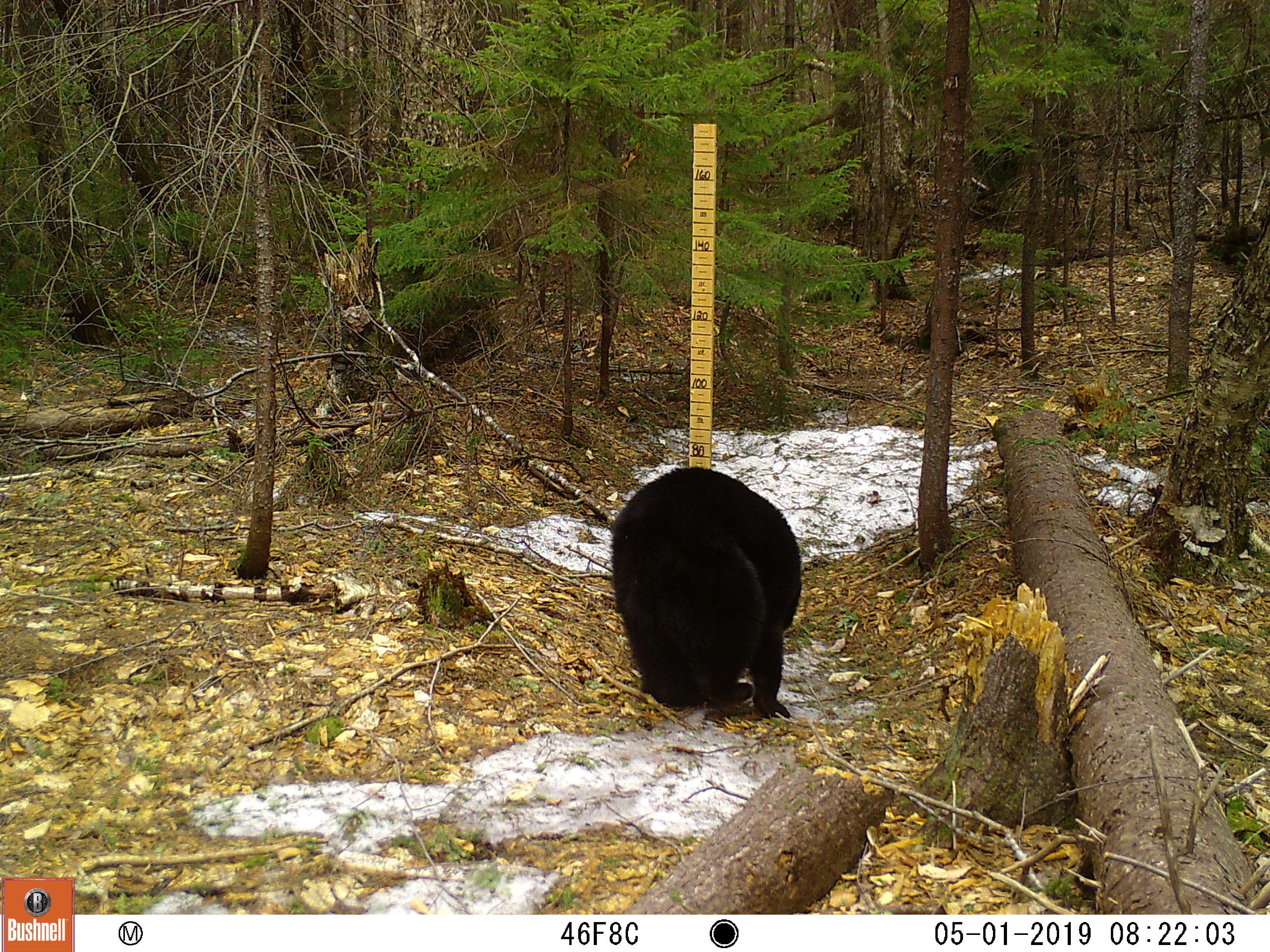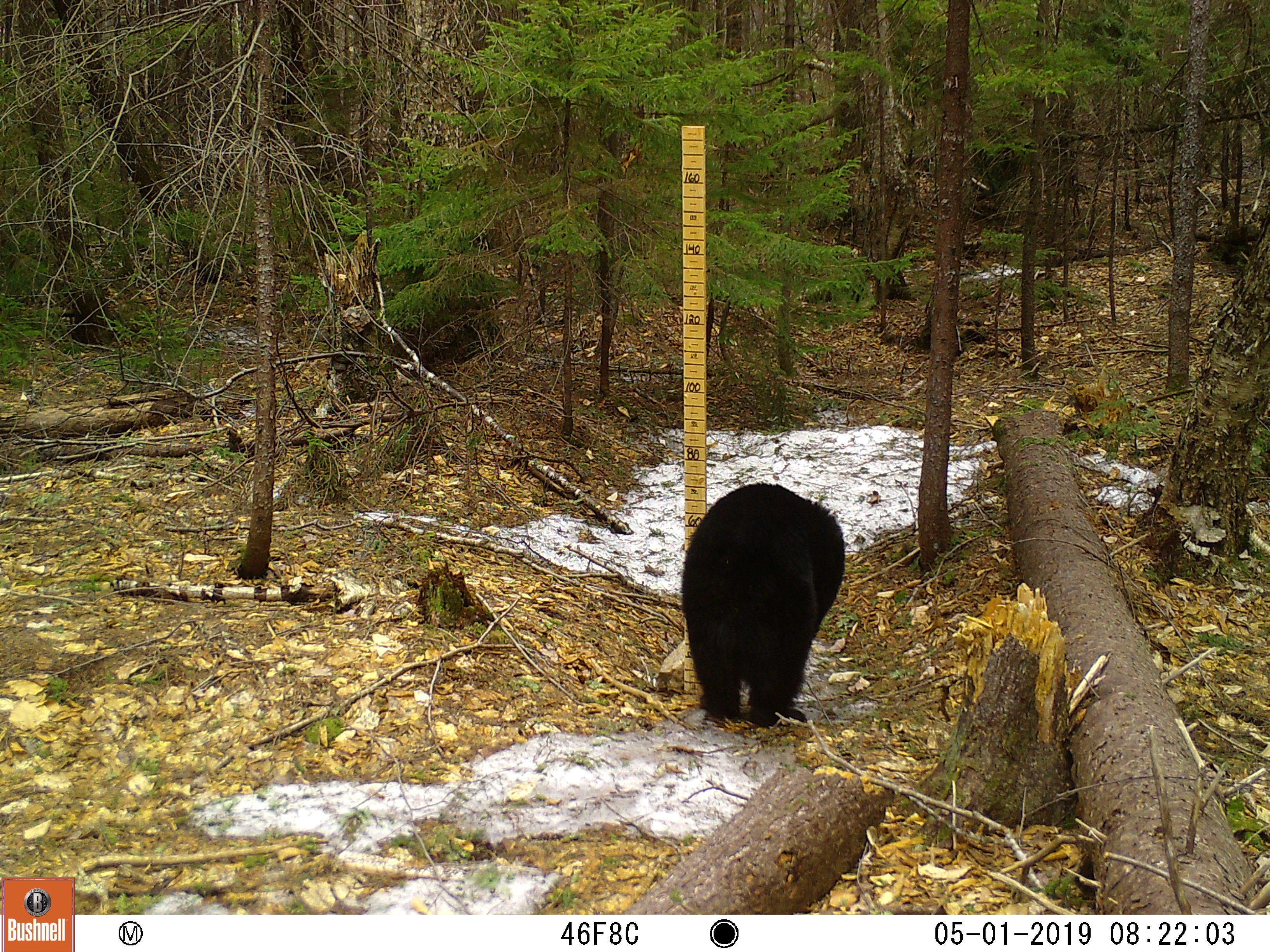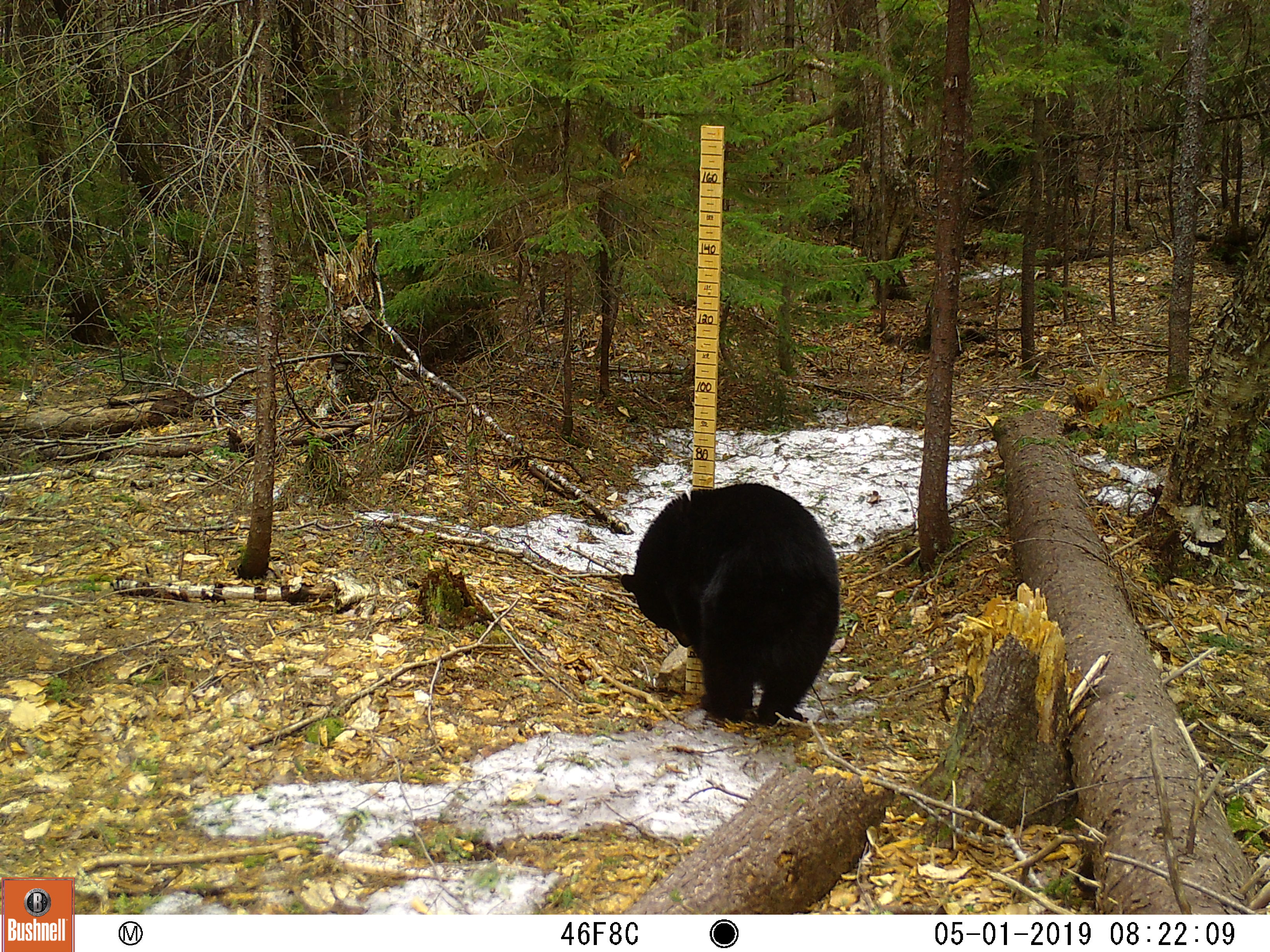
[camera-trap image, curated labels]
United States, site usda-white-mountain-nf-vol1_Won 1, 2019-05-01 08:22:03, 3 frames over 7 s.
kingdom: Animalia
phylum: Chordata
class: Mammalia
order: Carnivora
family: Ursidae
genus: Ursus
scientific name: Ursus americanus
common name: black bear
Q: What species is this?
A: Black bear (Ursus americanus).